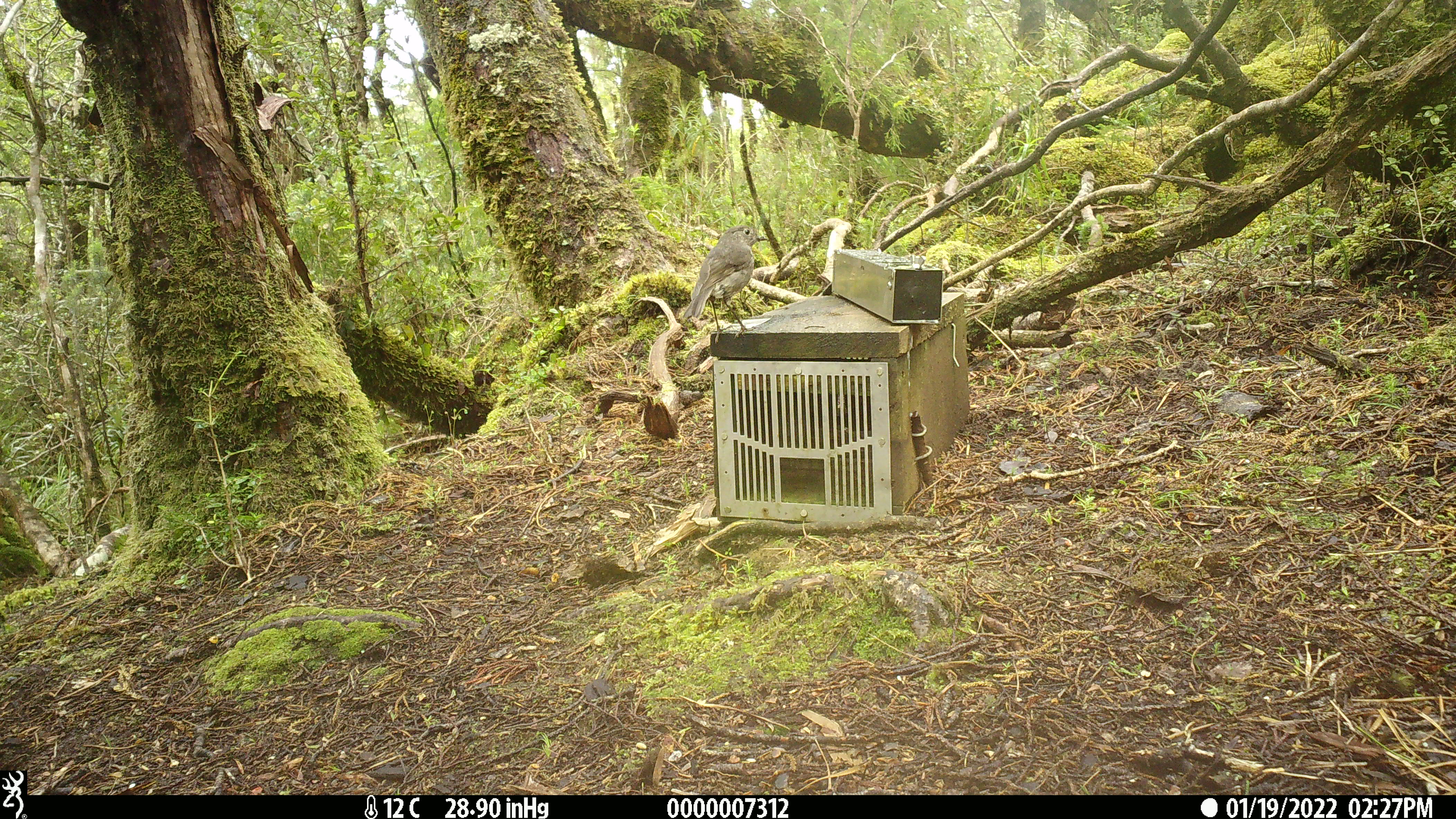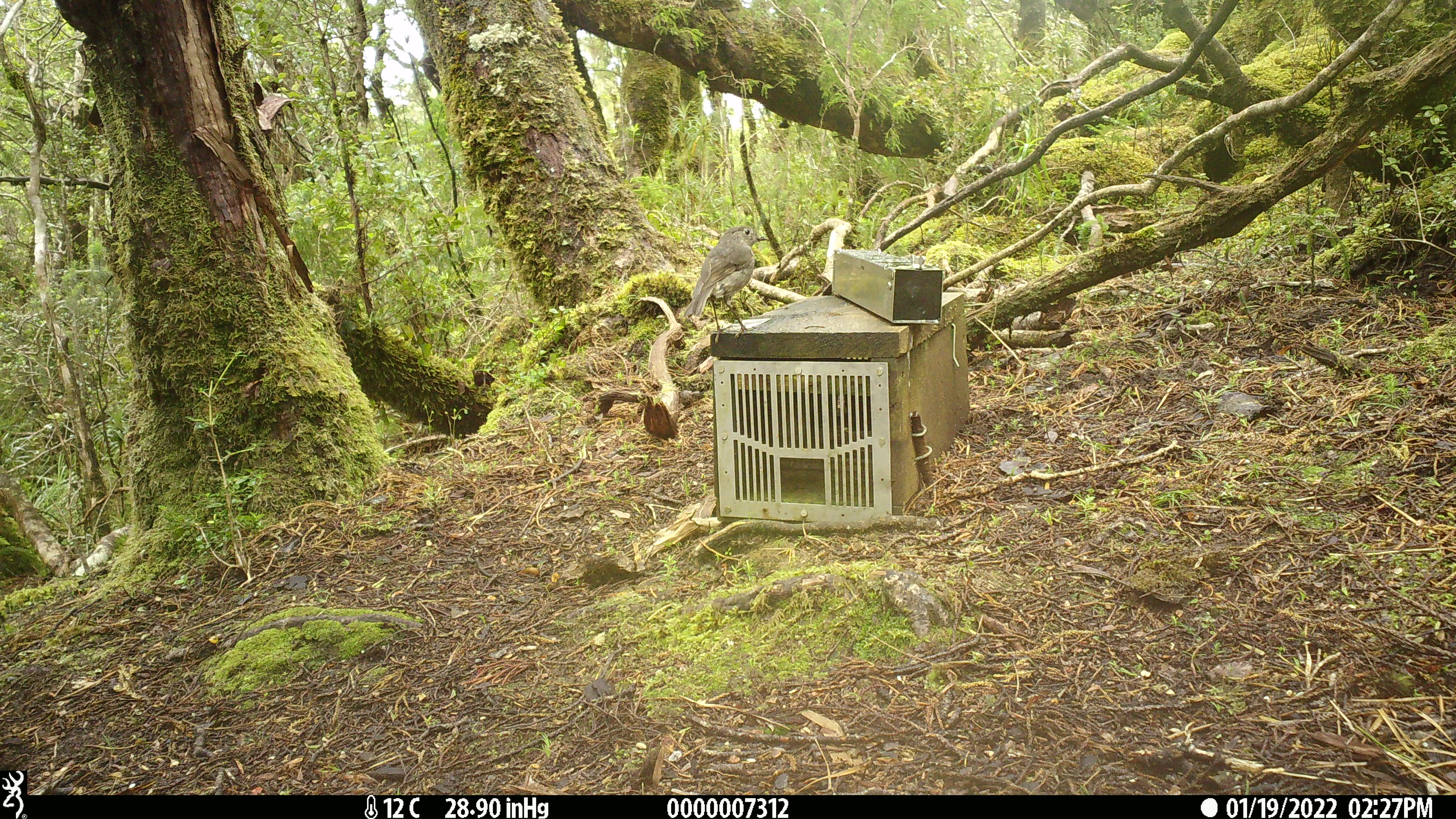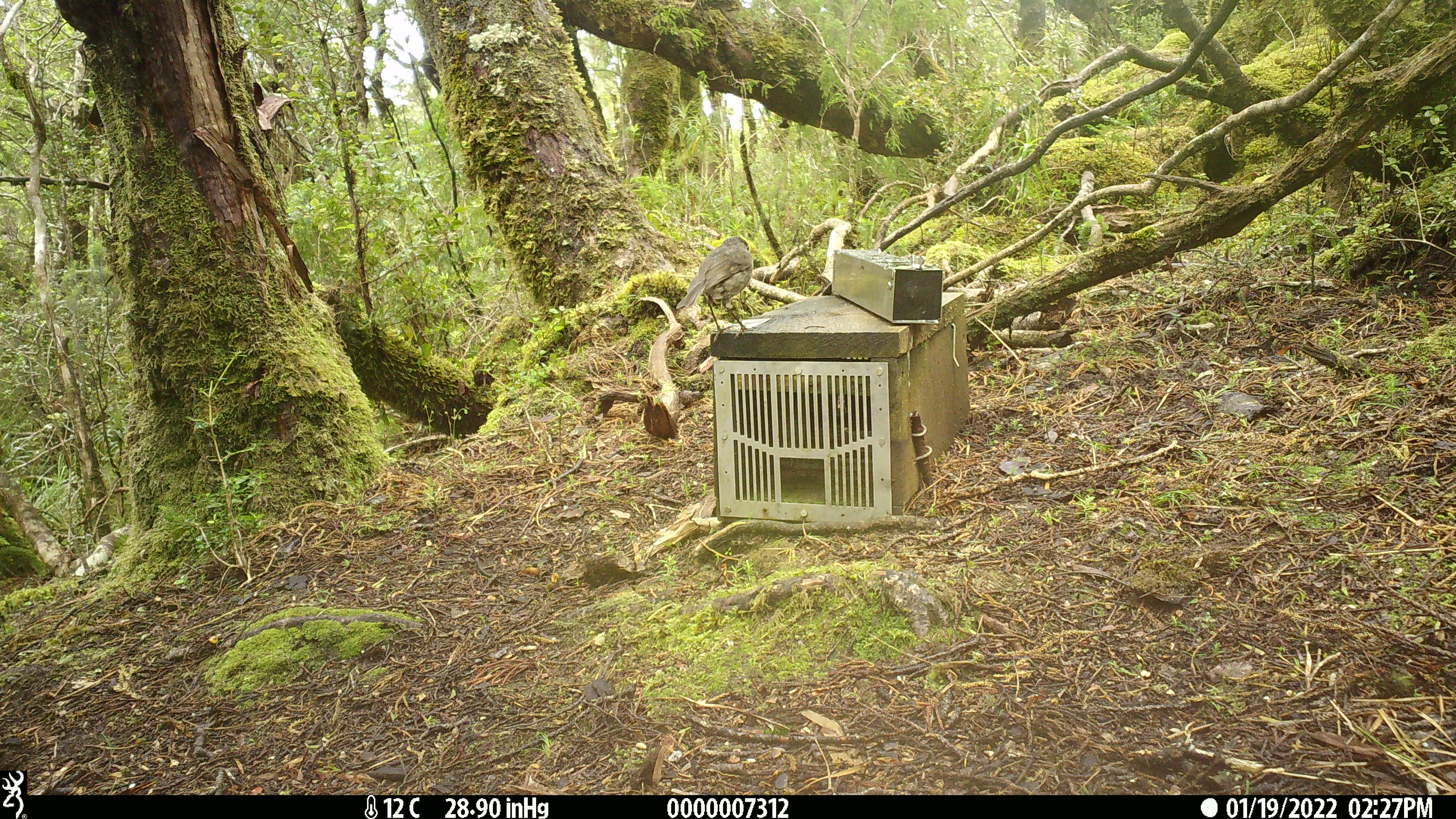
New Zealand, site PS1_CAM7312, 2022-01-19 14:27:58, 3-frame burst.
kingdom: Animalia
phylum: Chordata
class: Aves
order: Passeriformes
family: Petroicidae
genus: Petroica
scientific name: Petroica australis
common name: new zealand robin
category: robin